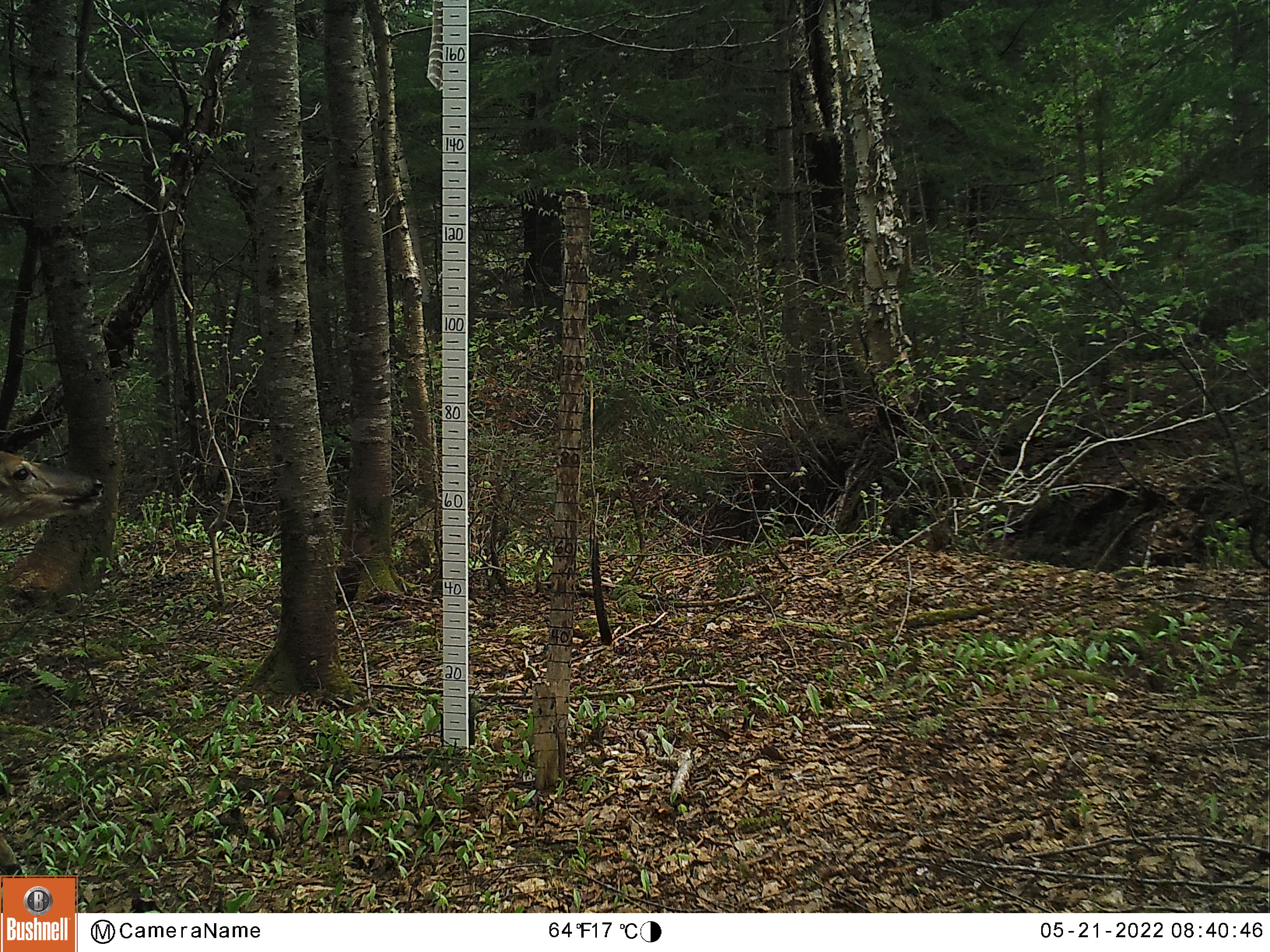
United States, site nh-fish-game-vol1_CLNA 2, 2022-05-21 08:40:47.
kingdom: Animalia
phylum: Chordata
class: Mammalia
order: Artiodactyla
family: Cervidae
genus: Odocoileus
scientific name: Odocoileus virginianus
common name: white-tailed deer